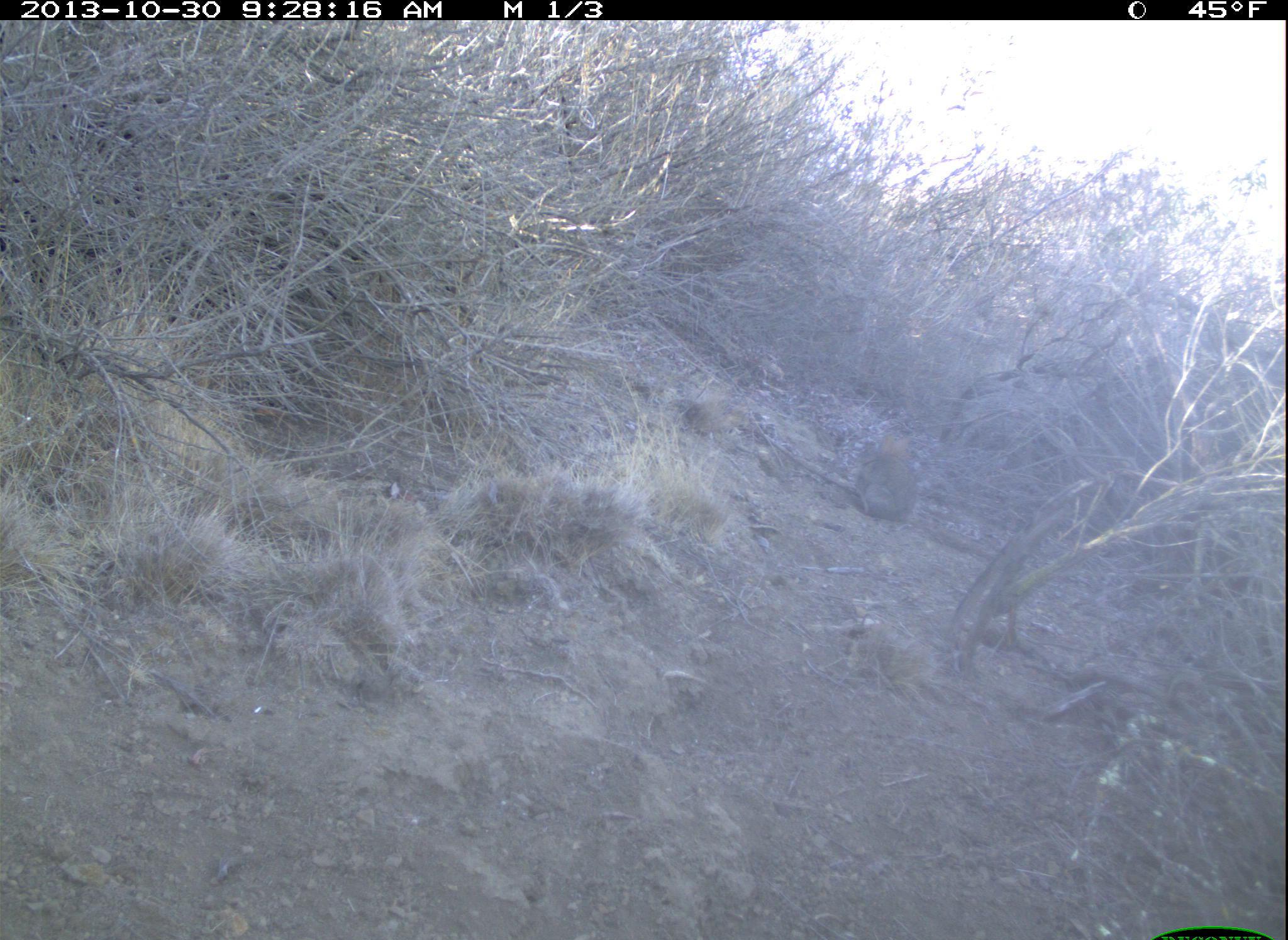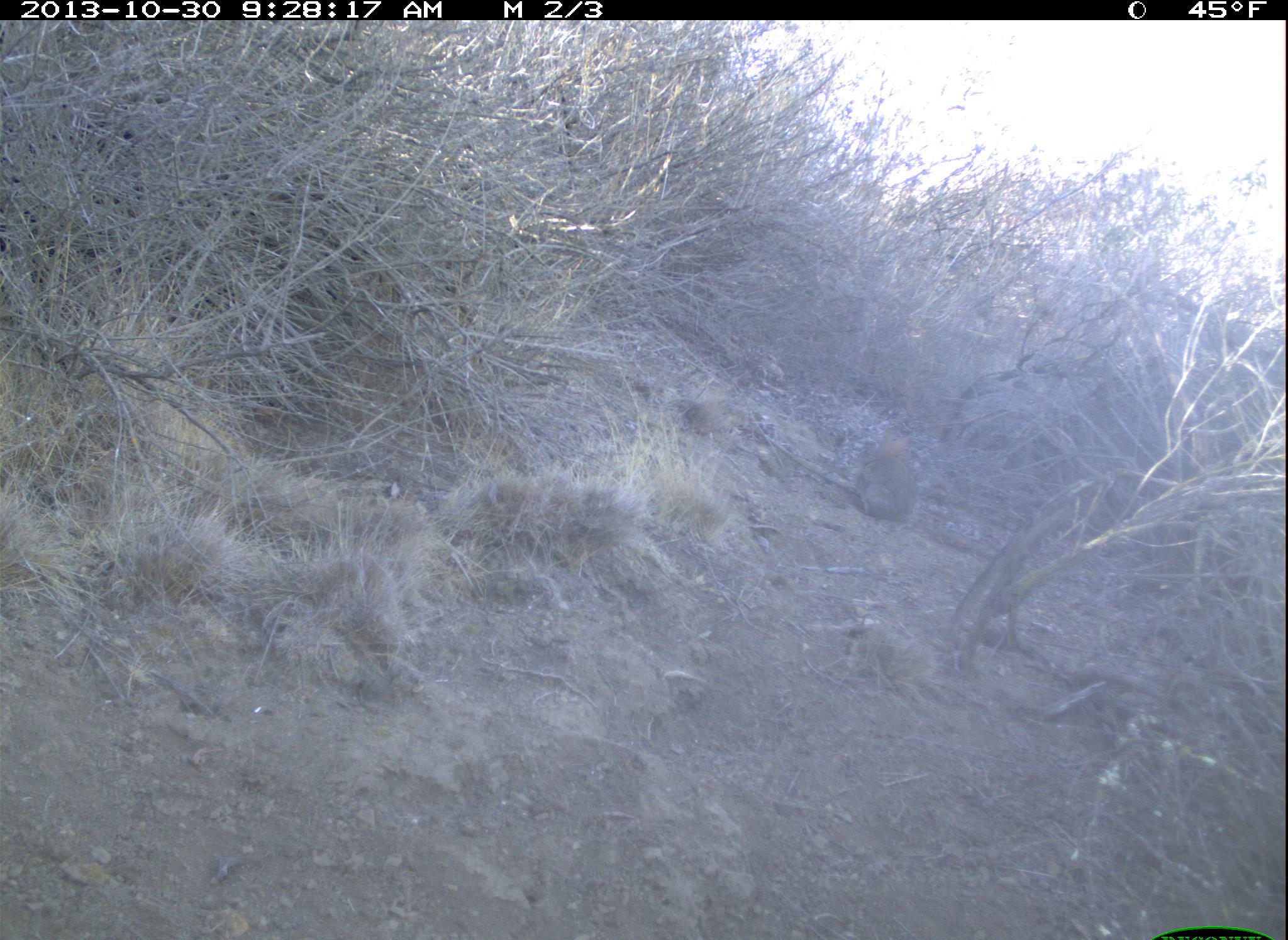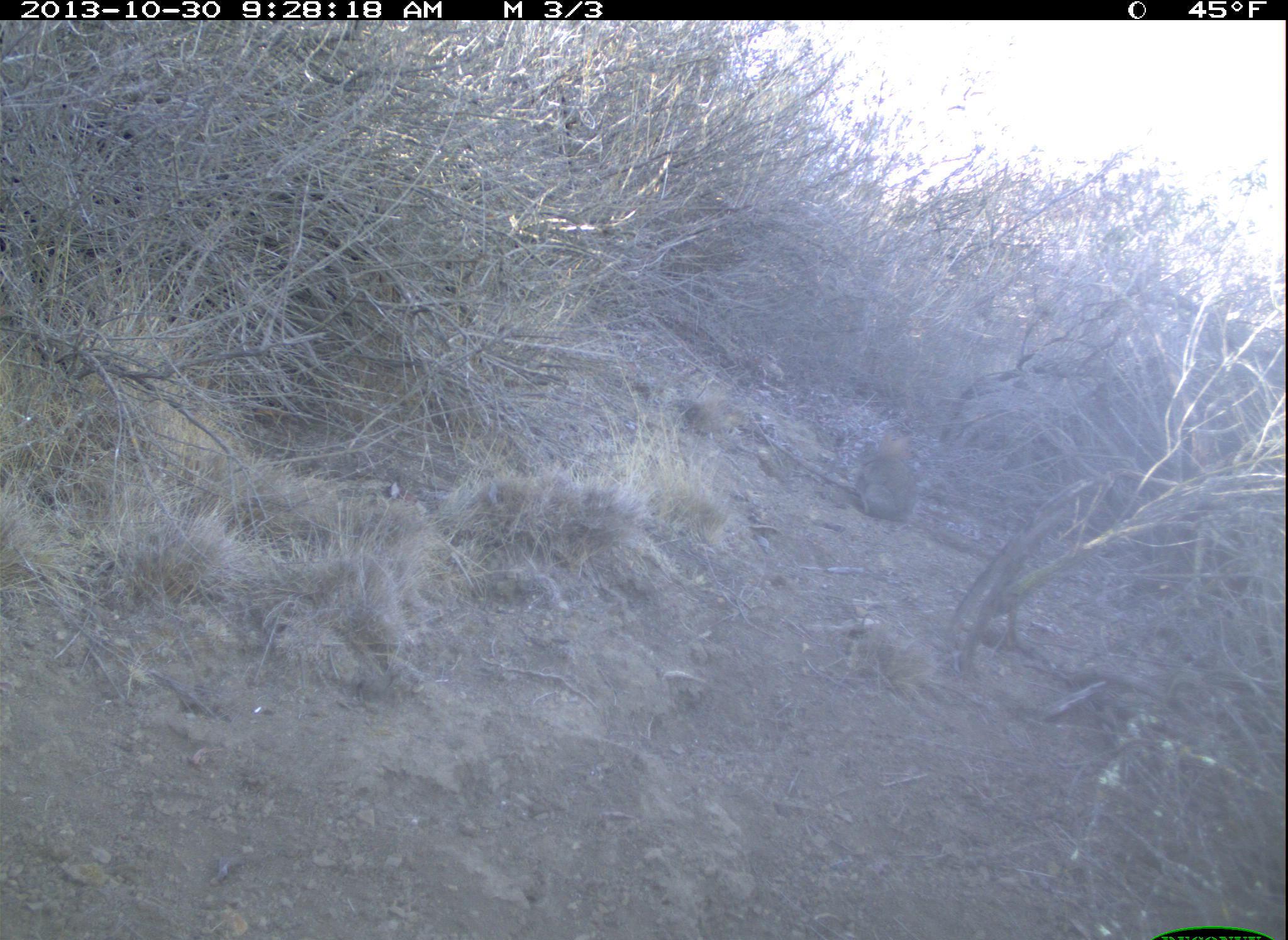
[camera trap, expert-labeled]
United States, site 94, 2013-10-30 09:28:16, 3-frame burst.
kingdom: Animalia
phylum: Chordata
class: Mammalia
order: Lagomorpha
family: Leporidae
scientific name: Leporidae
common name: rabbits and hares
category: rabbit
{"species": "rabbit (rabbits and hares) (Leporidae)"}